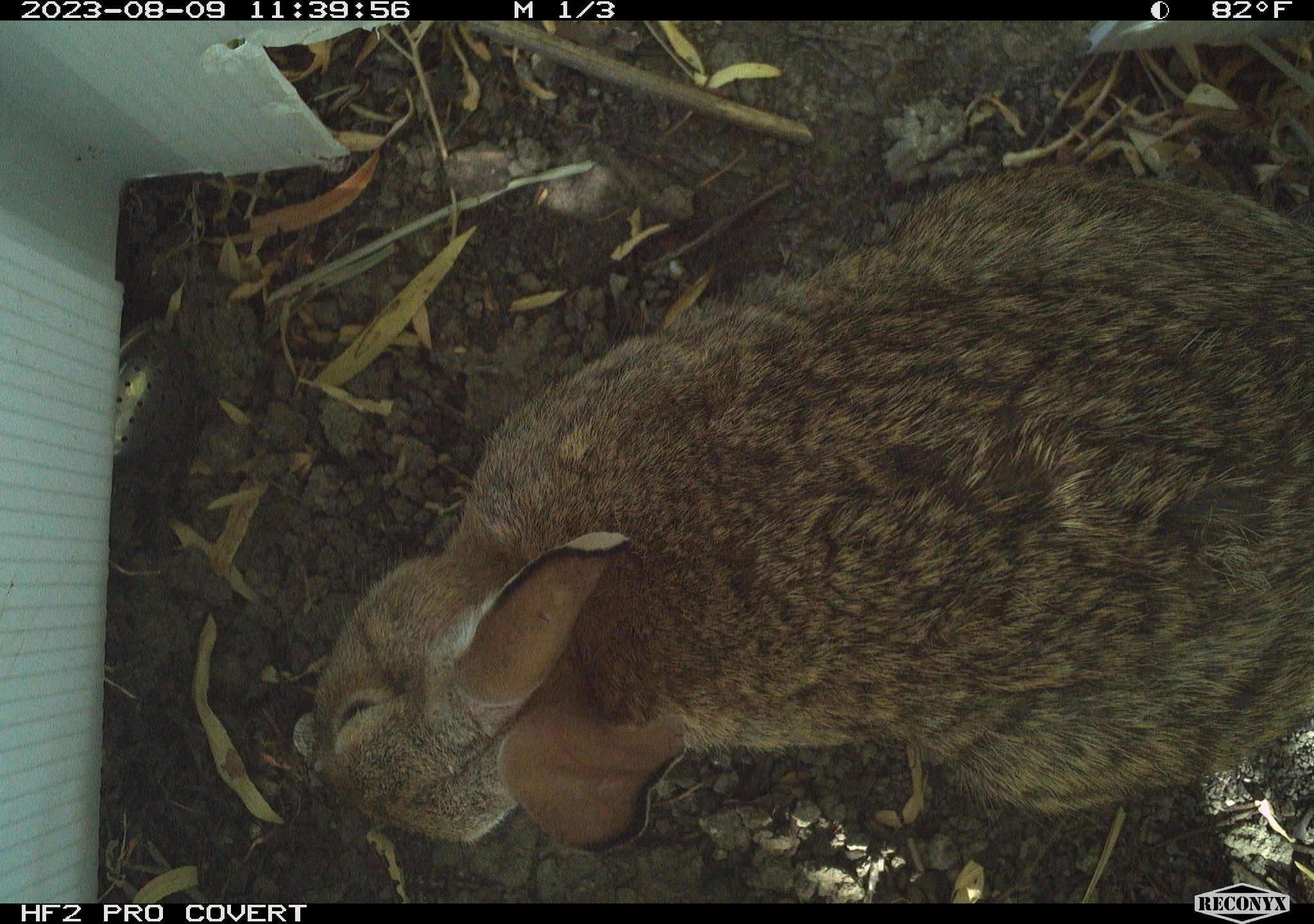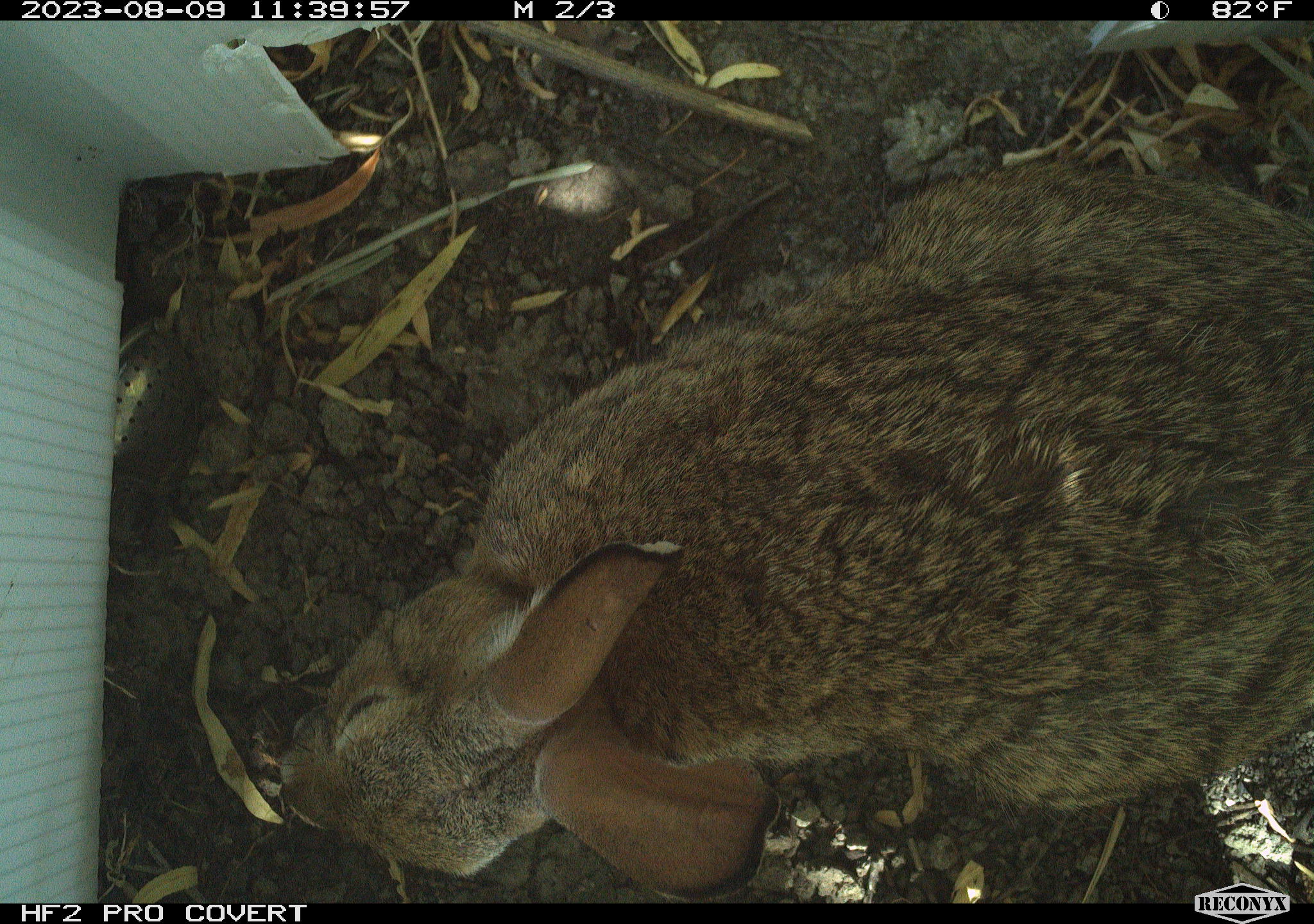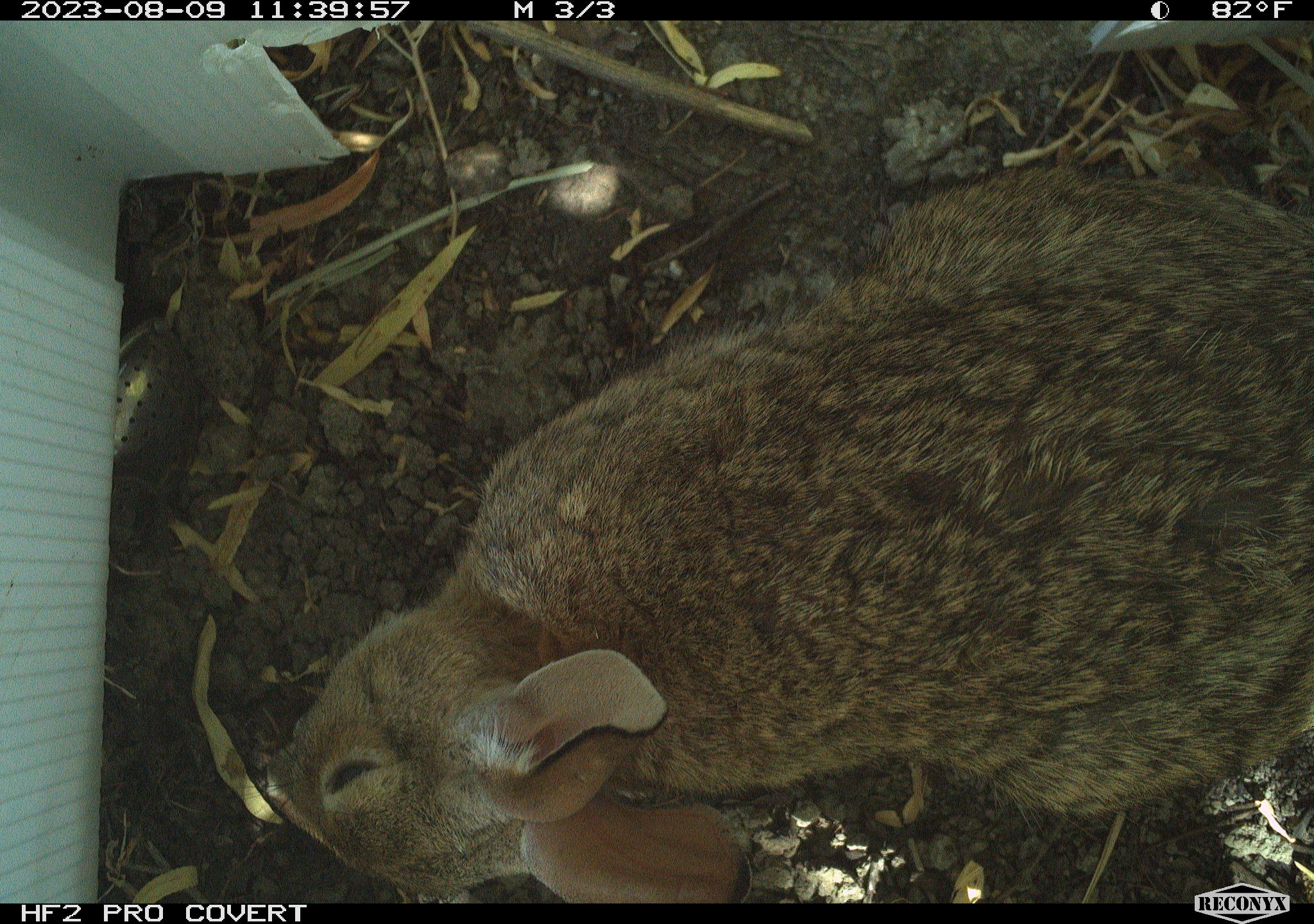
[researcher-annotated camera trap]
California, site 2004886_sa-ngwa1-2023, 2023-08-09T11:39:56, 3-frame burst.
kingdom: Animalia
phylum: Chordata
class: Mammalia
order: Lagomorpha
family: Leporidae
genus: Sylvilagus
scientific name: Sylvilagus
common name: cottontail rabbits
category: sylvilagus species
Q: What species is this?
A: Sylvilagus species (cottontail rabbits) (Sylvilagus).